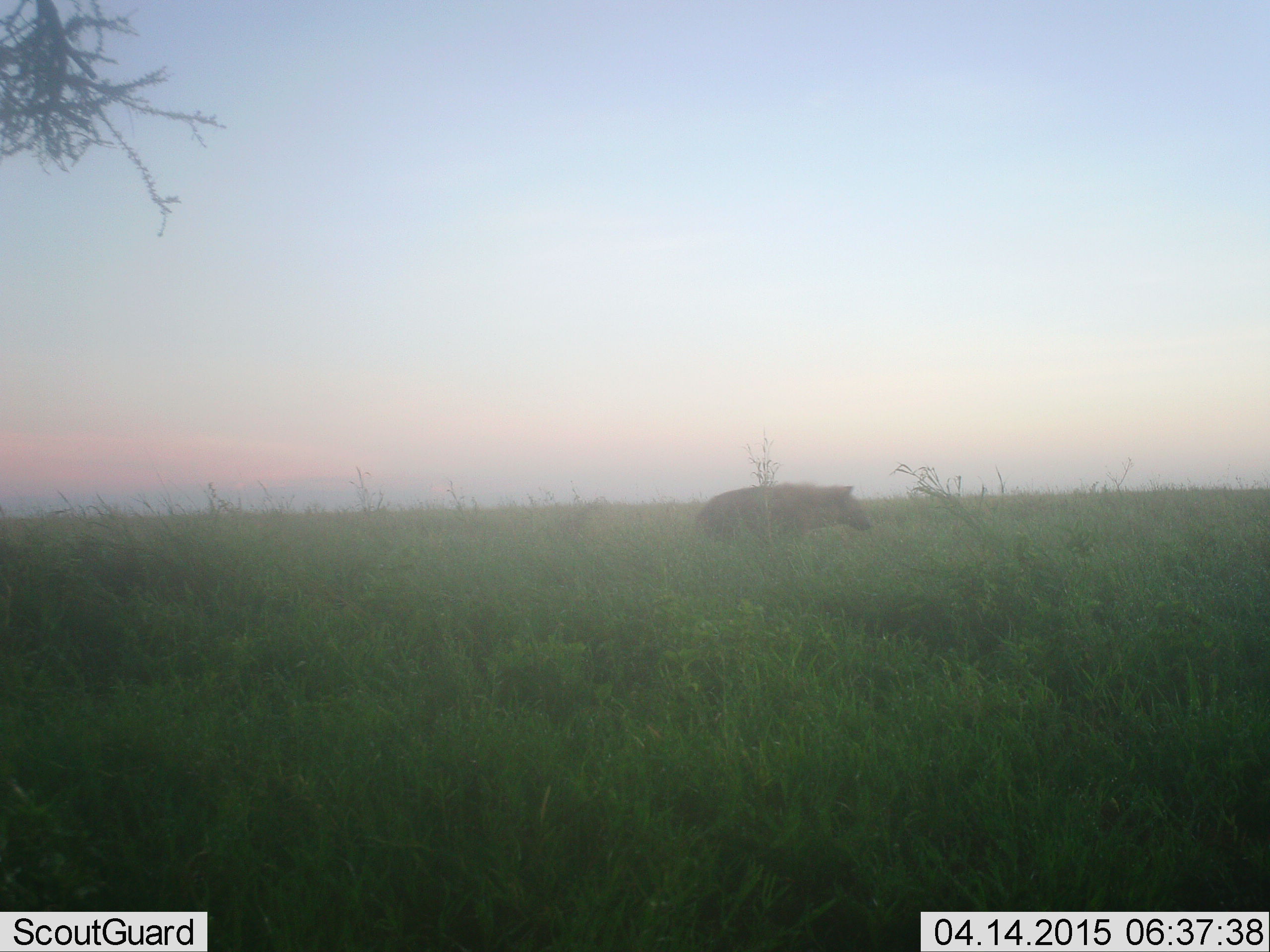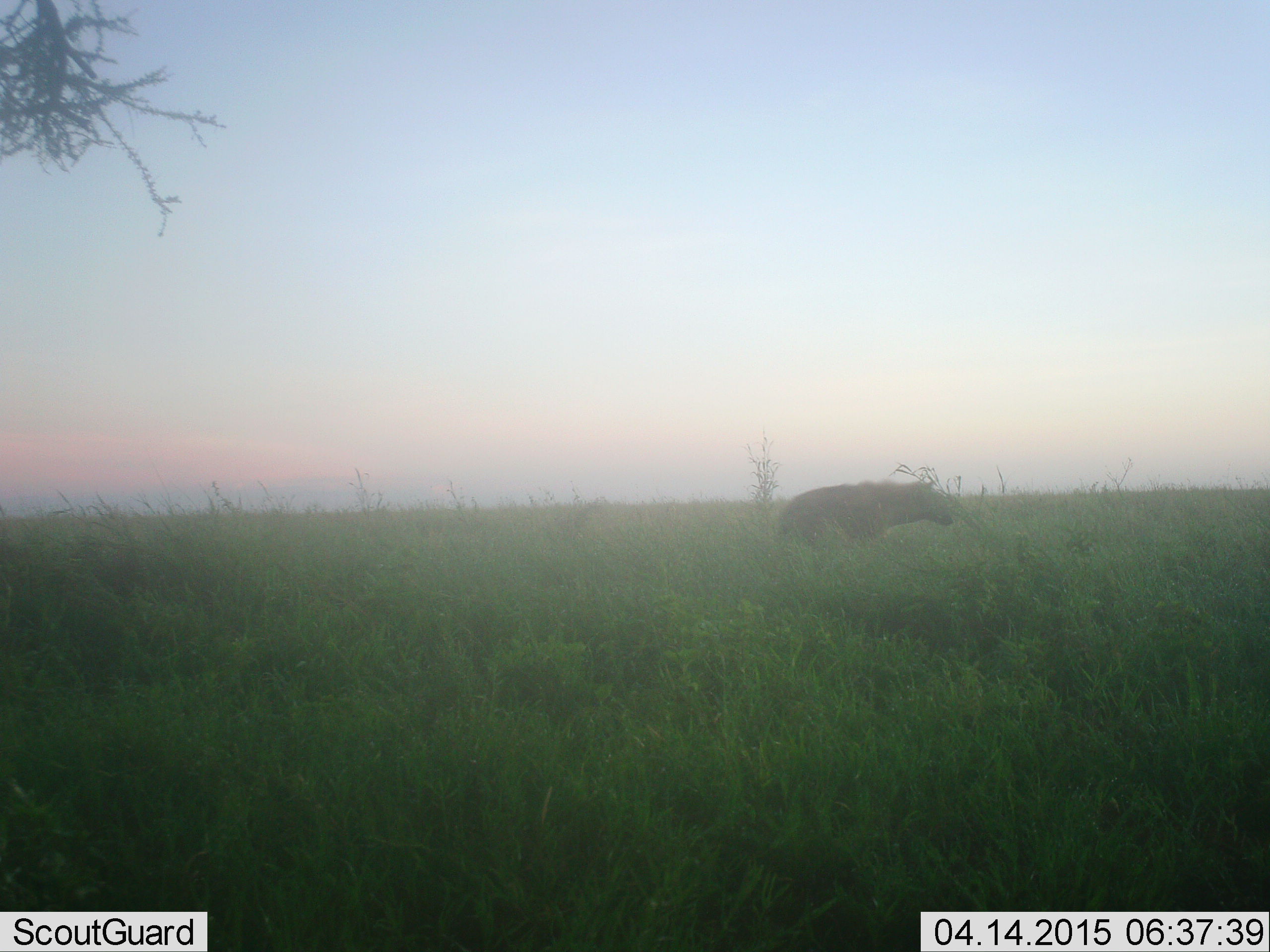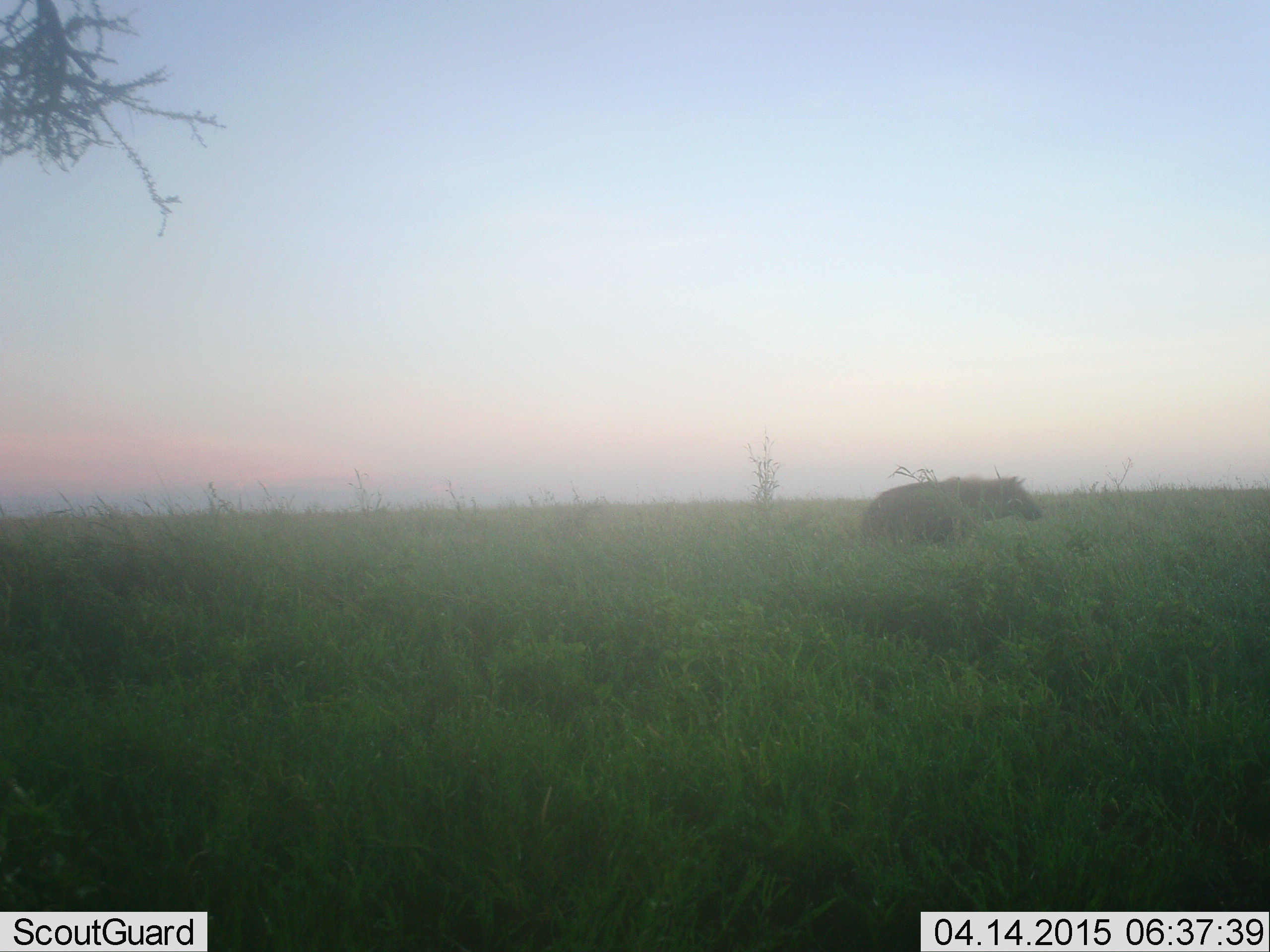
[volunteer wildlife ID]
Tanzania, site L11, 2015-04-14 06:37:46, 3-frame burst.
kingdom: Animalia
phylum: Chordata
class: Mammalia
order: Carnivora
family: Hyaenidae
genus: Crocuta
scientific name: Crocuta crocuta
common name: spotted hyena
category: hyenaspotted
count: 1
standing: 0%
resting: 0%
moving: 100%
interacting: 0%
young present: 0%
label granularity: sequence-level